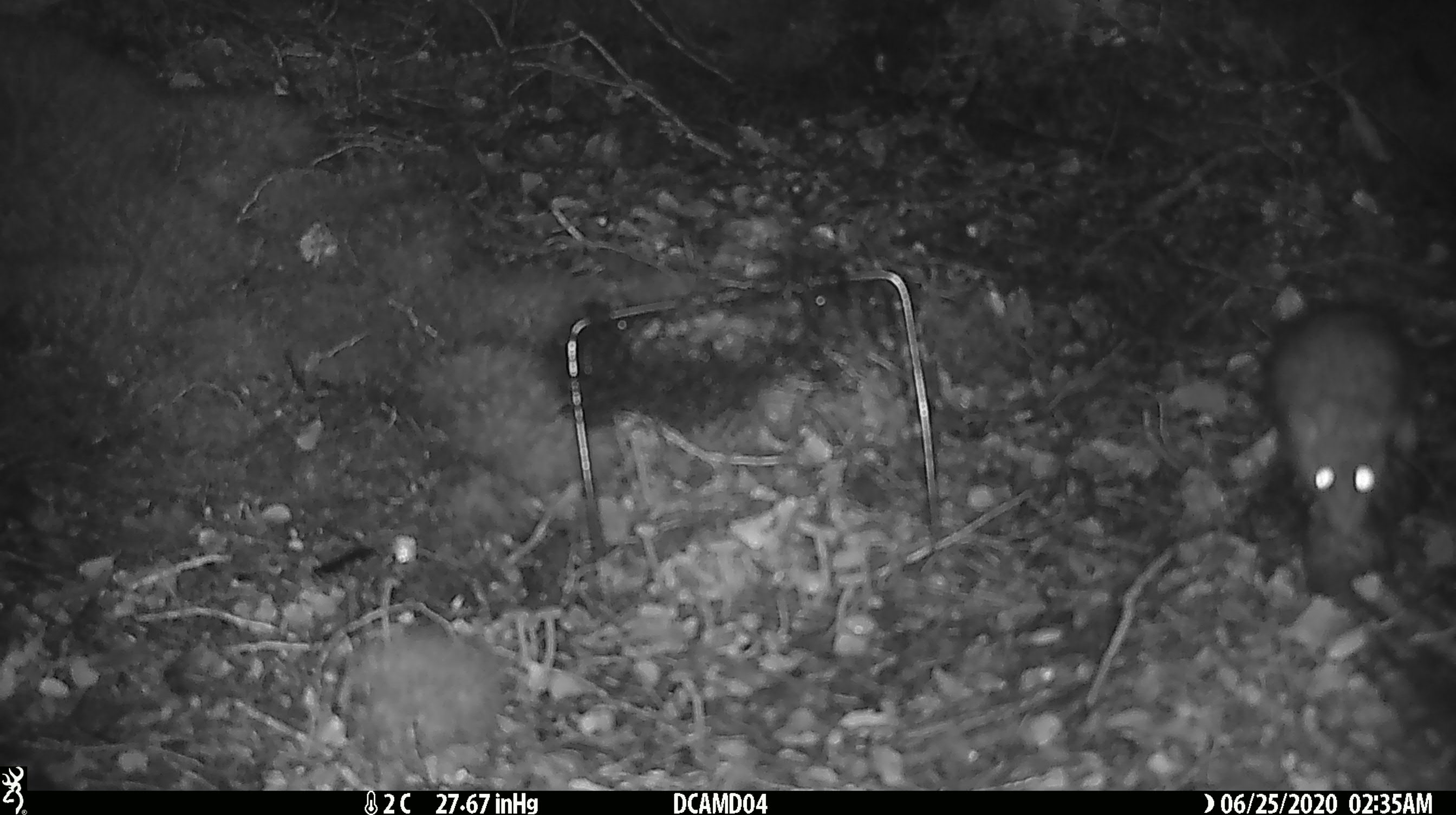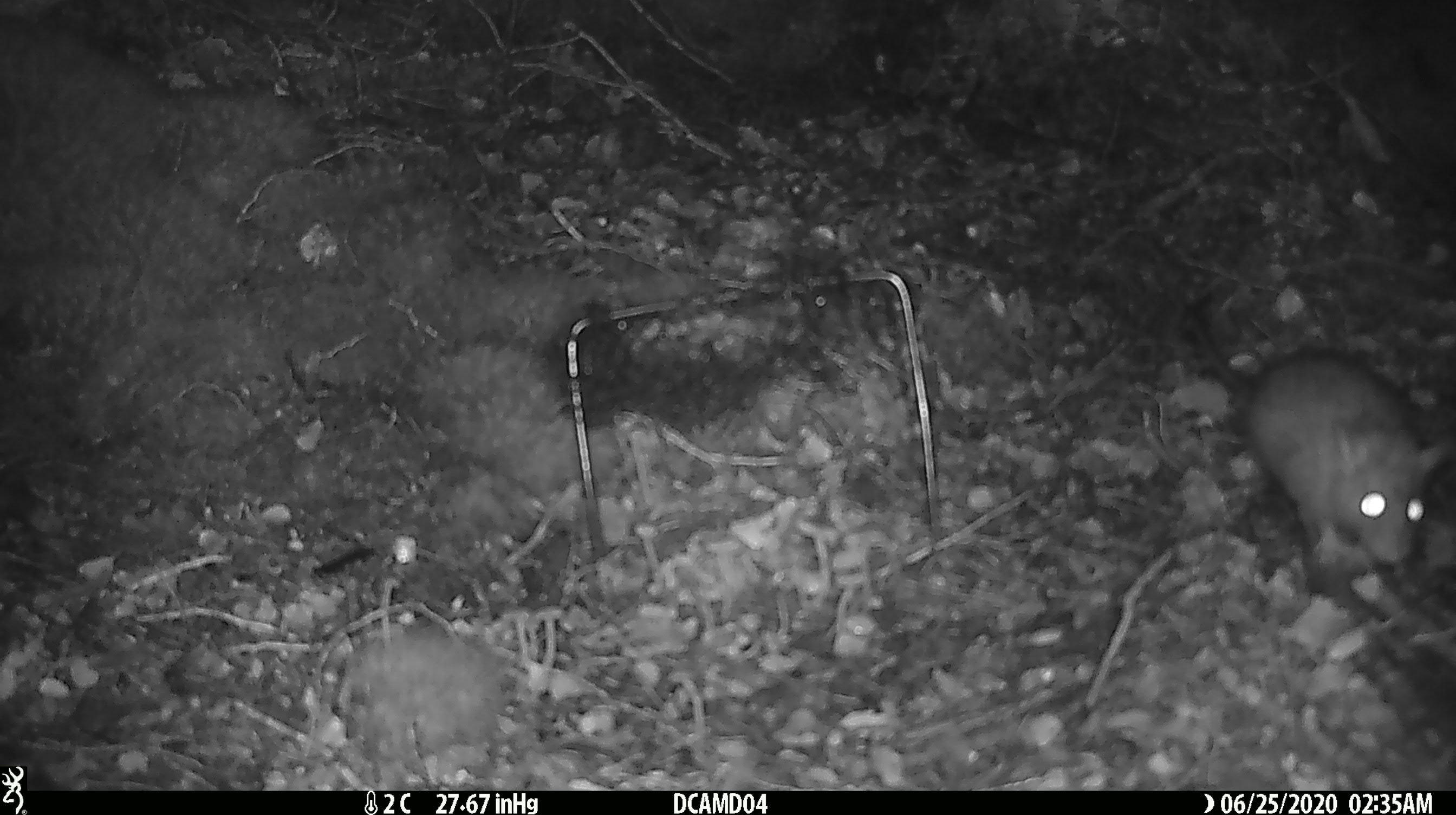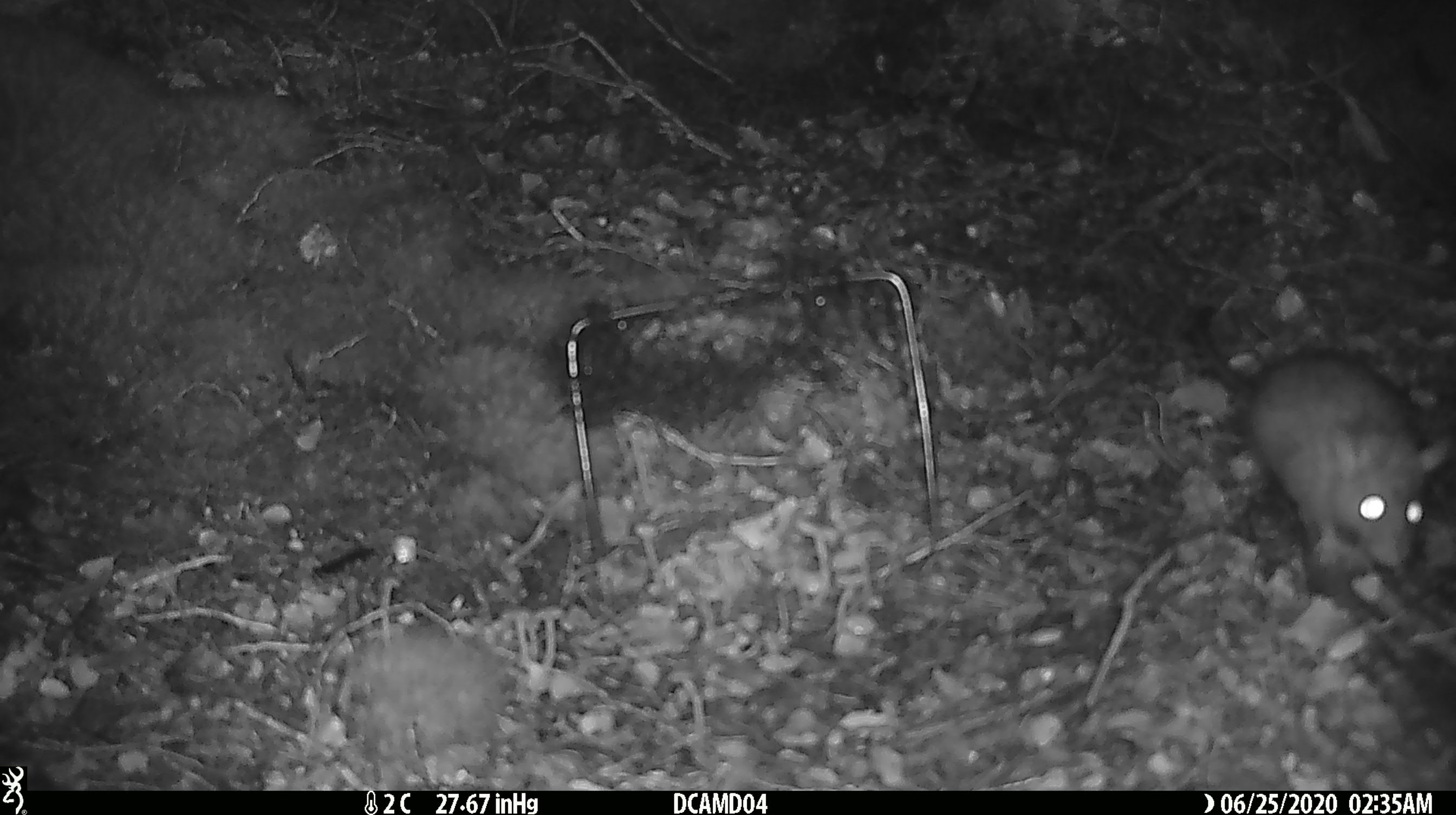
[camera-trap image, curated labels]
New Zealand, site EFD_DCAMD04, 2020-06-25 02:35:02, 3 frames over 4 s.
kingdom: Animalia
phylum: Chordata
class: Mammalia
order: Rodentia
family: Muridae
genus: Rattus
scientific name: Rattus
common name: rat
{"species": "rat (Rattus)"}